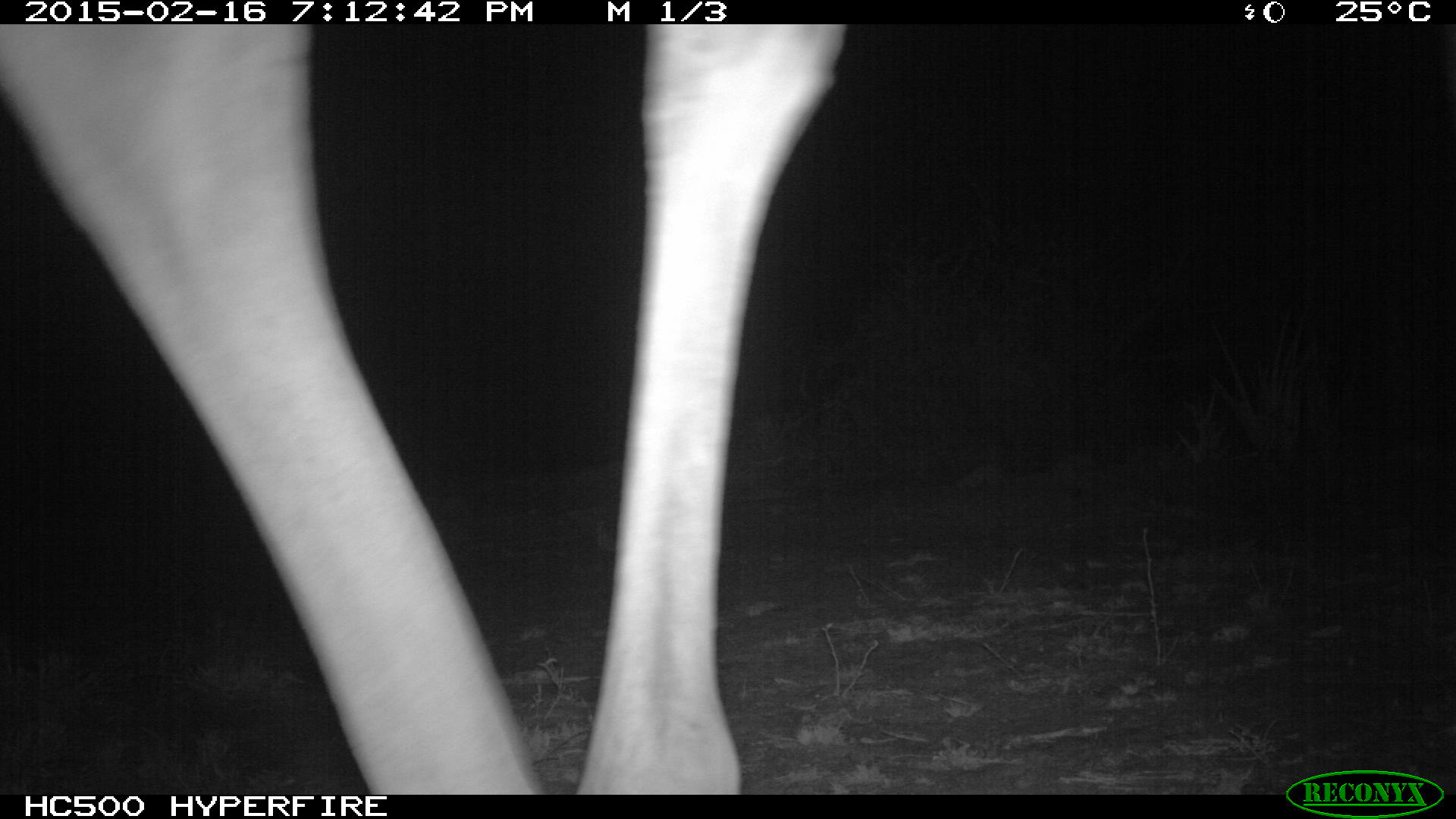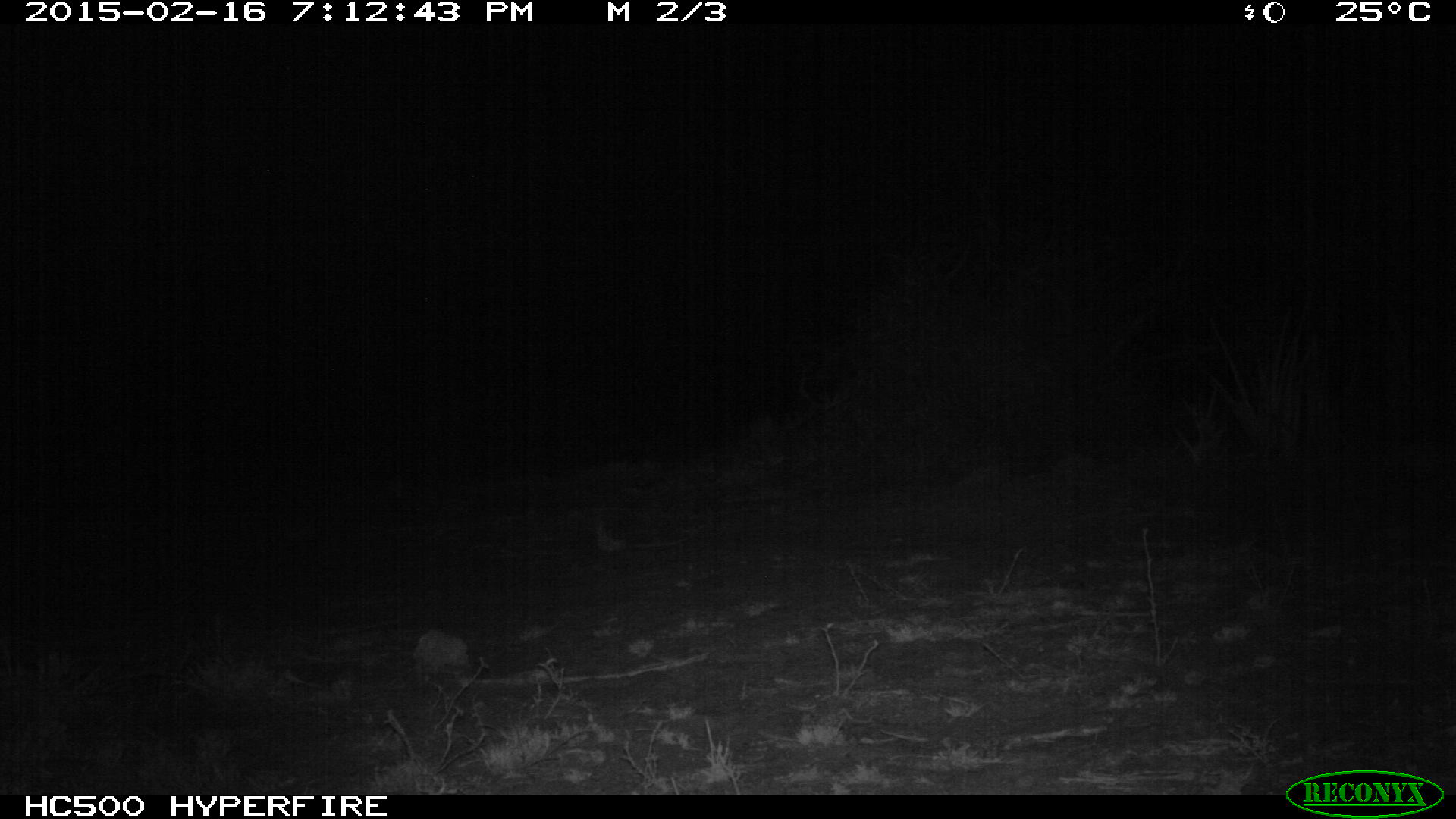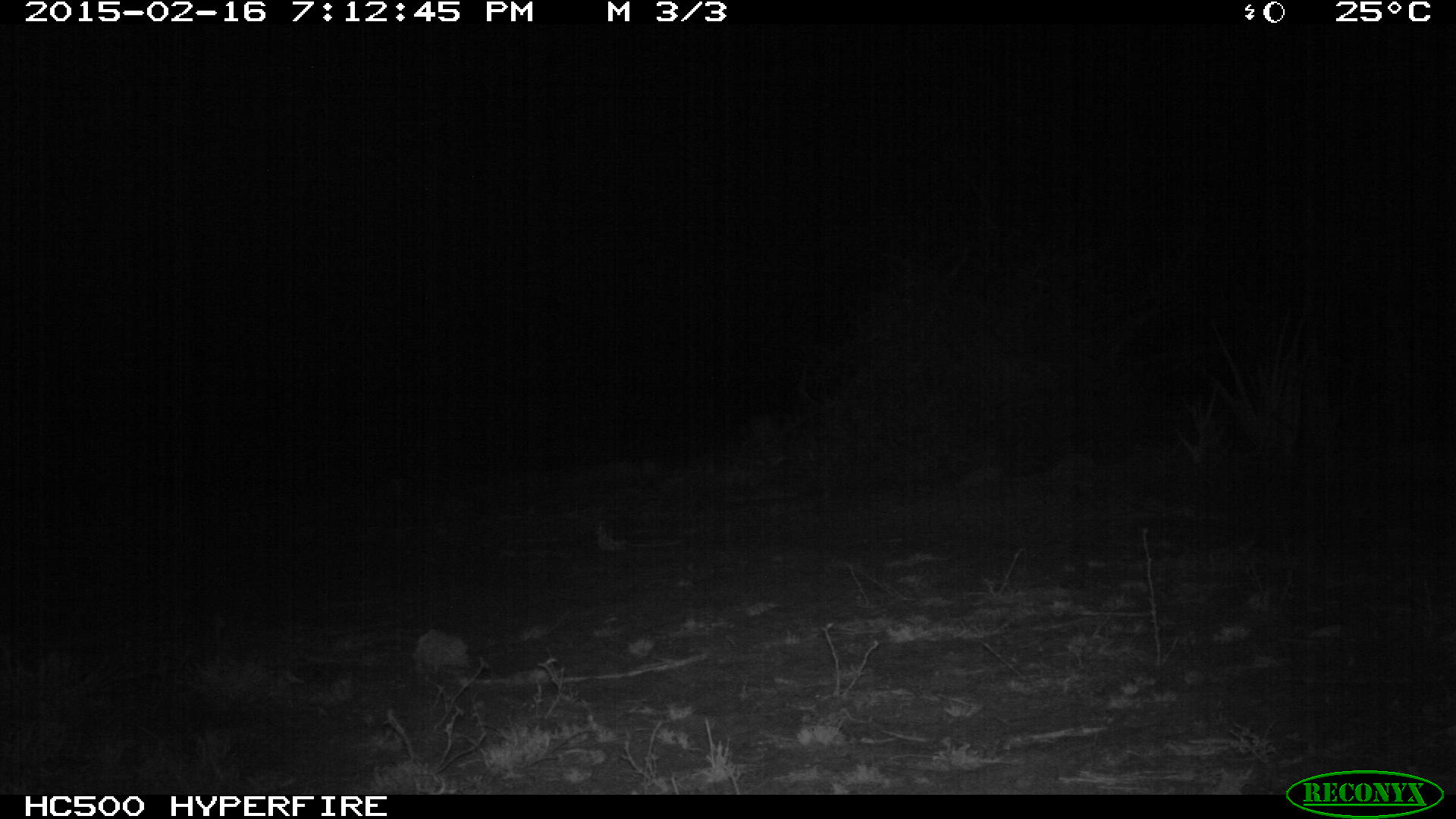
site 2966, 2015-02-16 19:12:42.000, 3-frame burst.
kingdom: Animalia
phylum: Chordata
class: Mammalia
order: Artiodactyla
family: Giraffidae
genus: Giraffa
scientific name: Giraffa camelopardalis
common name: giraffe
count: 1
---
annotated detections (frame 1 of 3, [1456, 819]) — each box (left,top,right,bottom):
giraffa camelopardalis: (0,24,857,795)